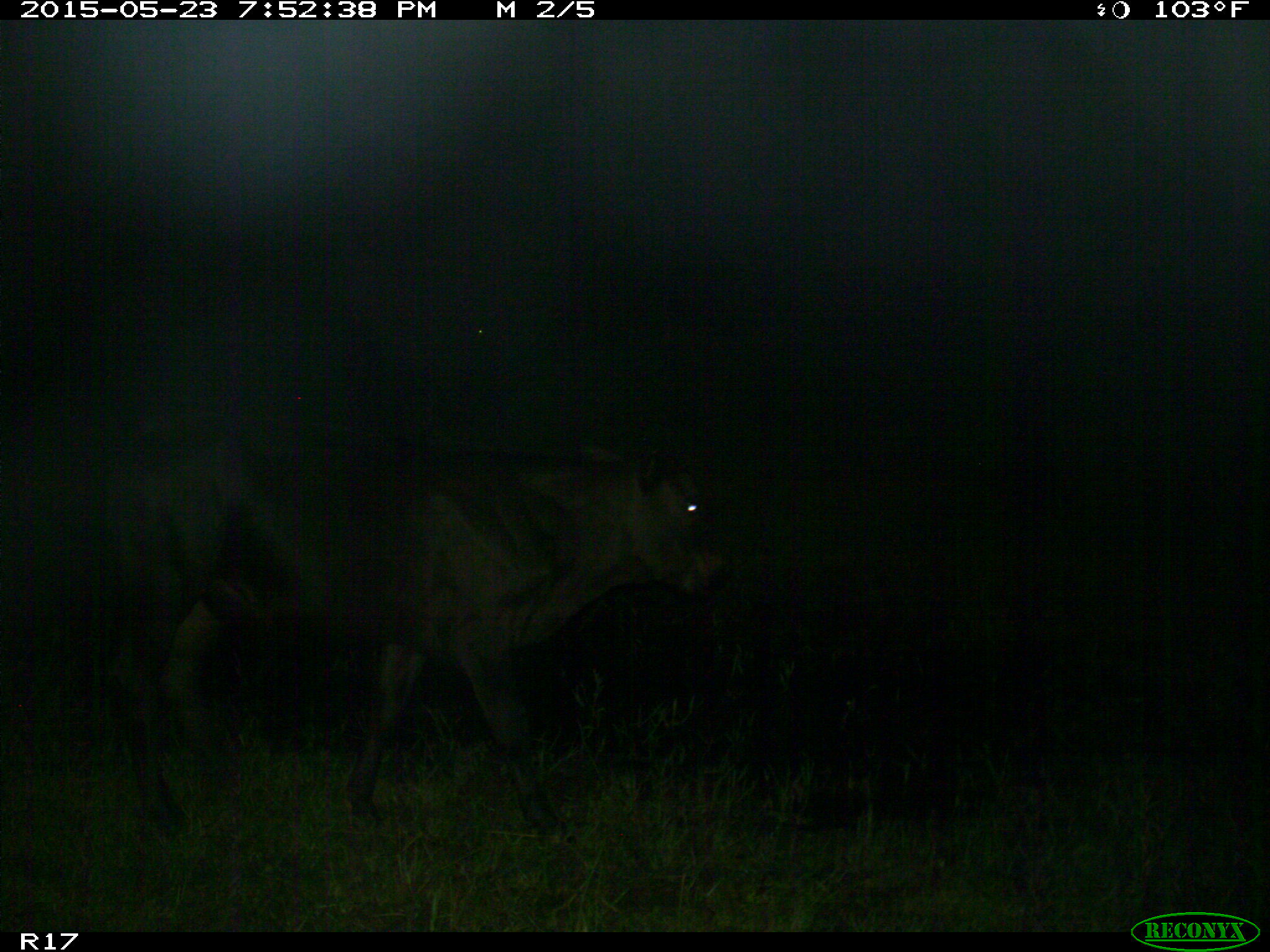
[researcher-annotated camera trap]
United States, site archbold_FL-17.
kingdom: Animalia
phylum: Chordata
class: Mammalia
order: Artiodactyla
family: Bovidae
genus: Bos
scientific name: Bos taurus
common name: domestic cow